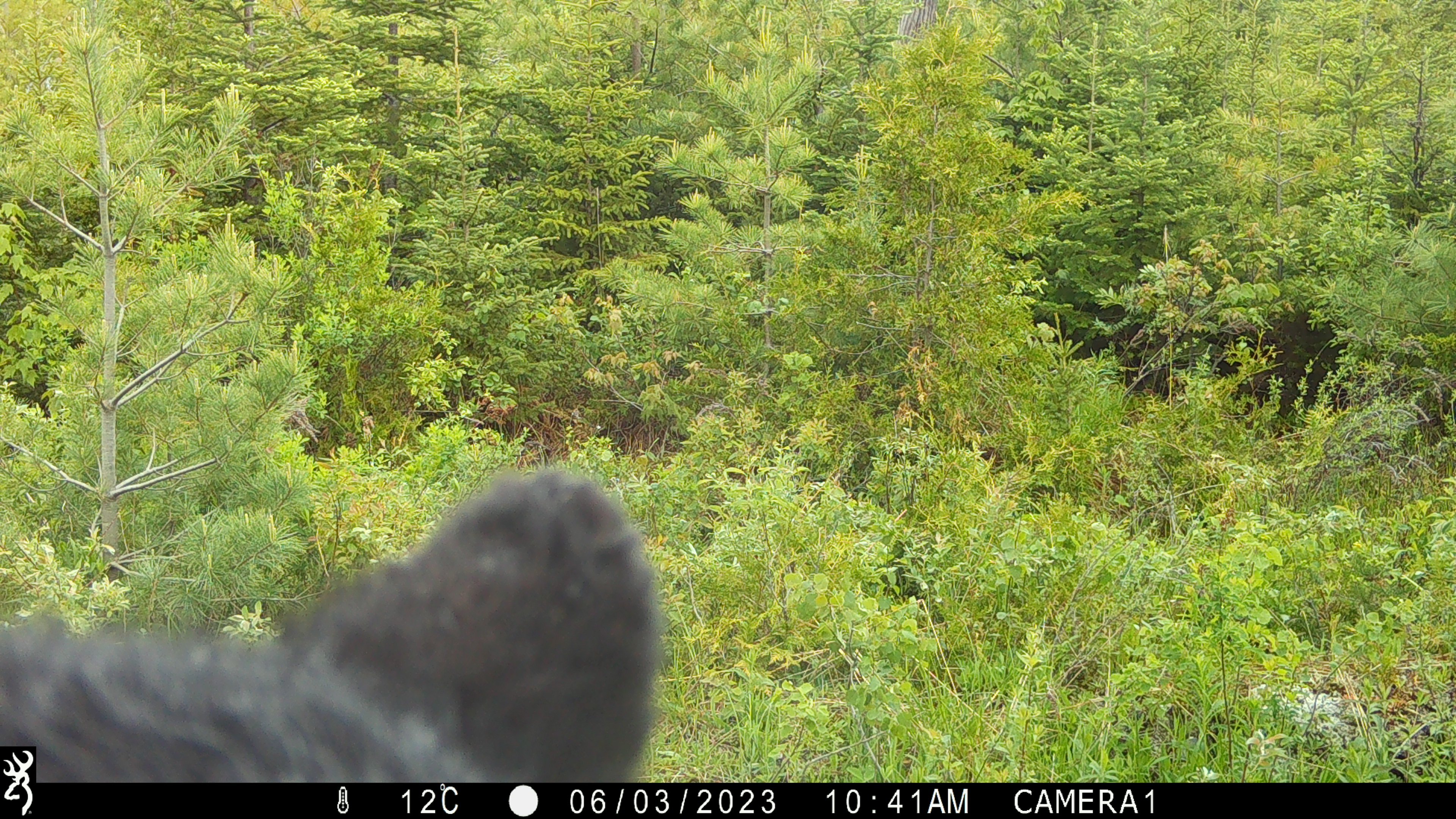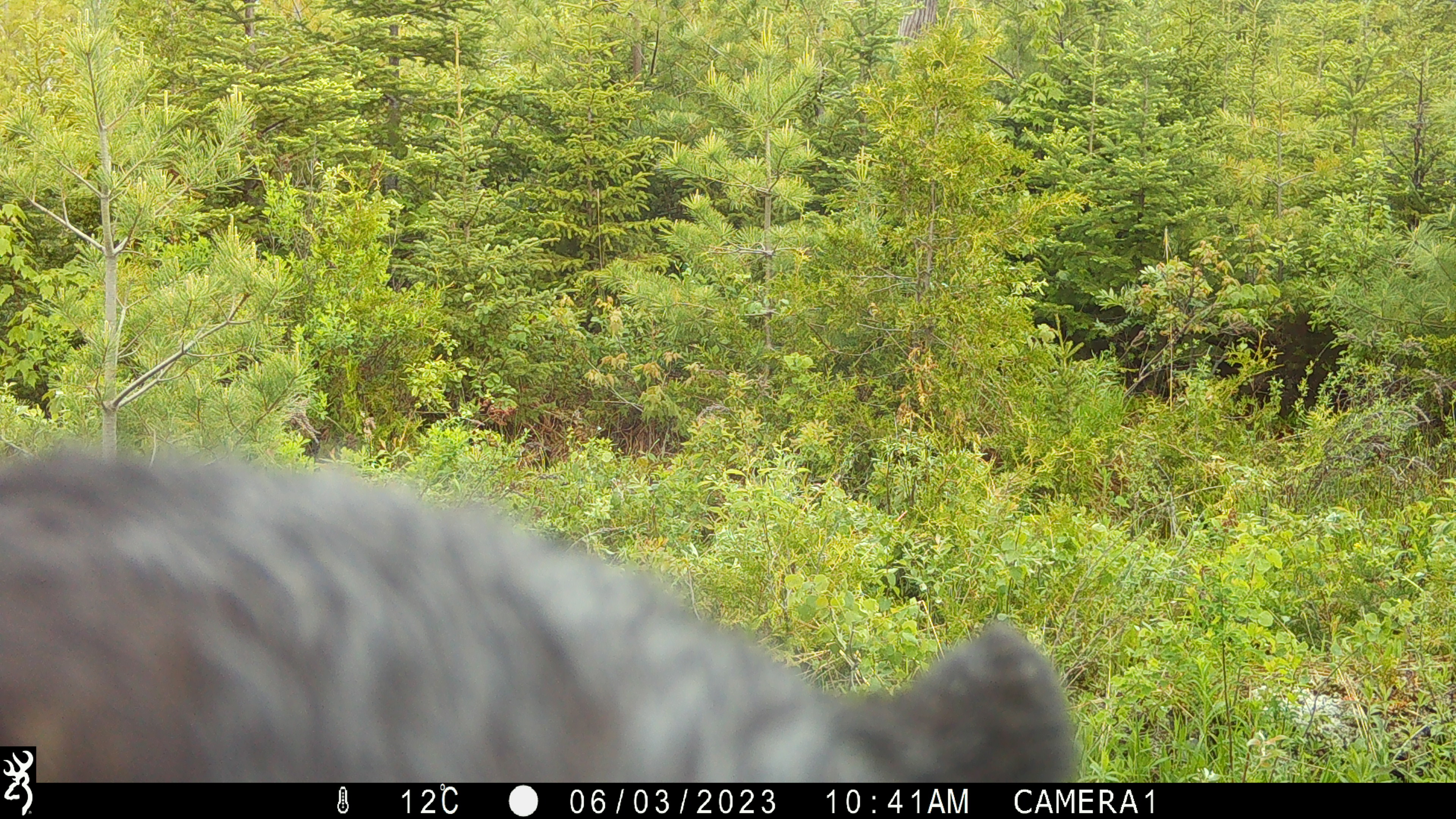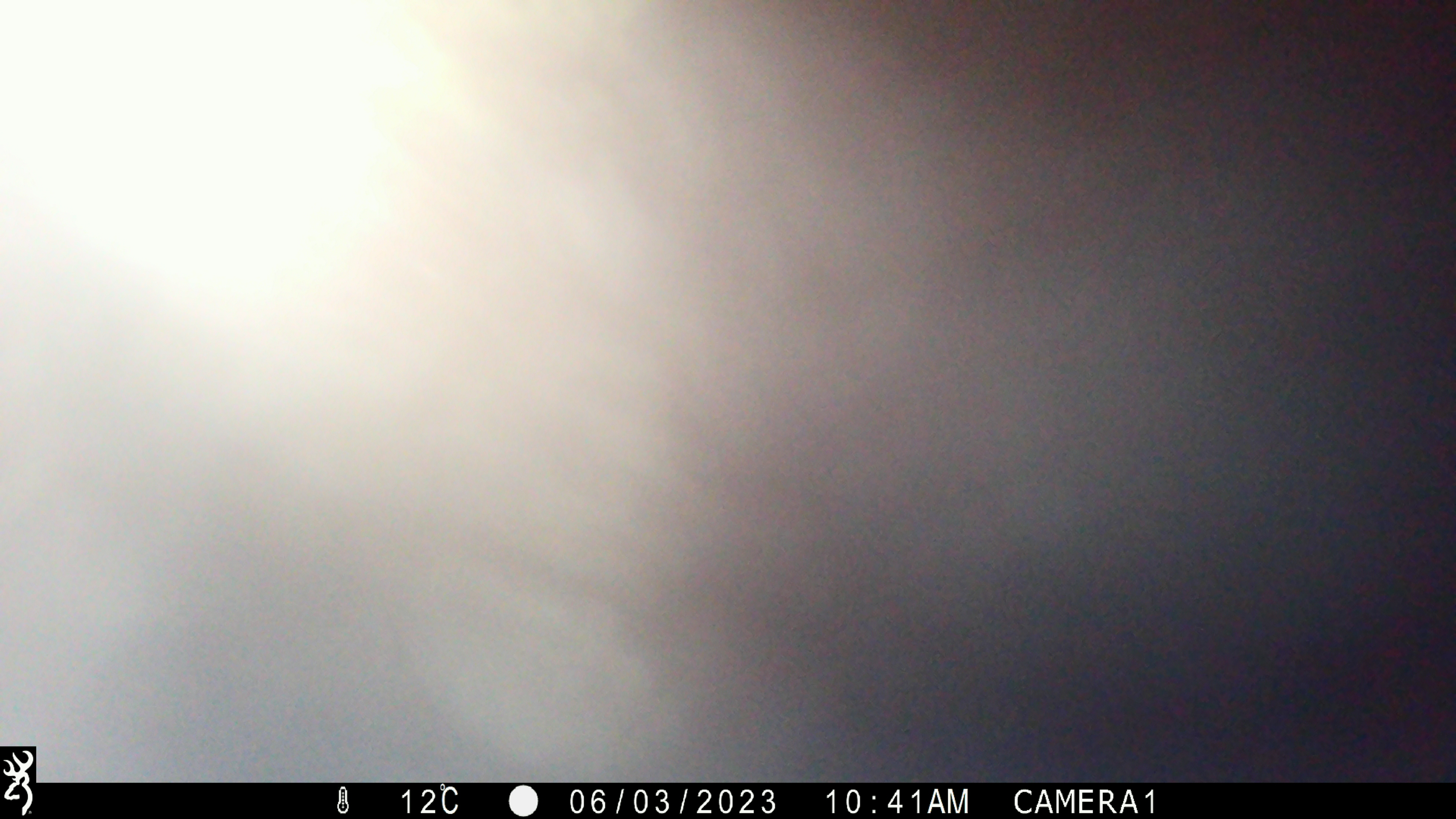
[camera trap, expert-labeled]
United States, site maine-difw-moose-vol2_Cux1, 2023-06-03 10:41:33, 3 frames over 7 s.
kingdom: Animalia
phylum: Chordata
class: Mammalia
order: Carnivora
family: Ursidae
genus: Ursus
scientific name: Ursus americanus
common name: black bear